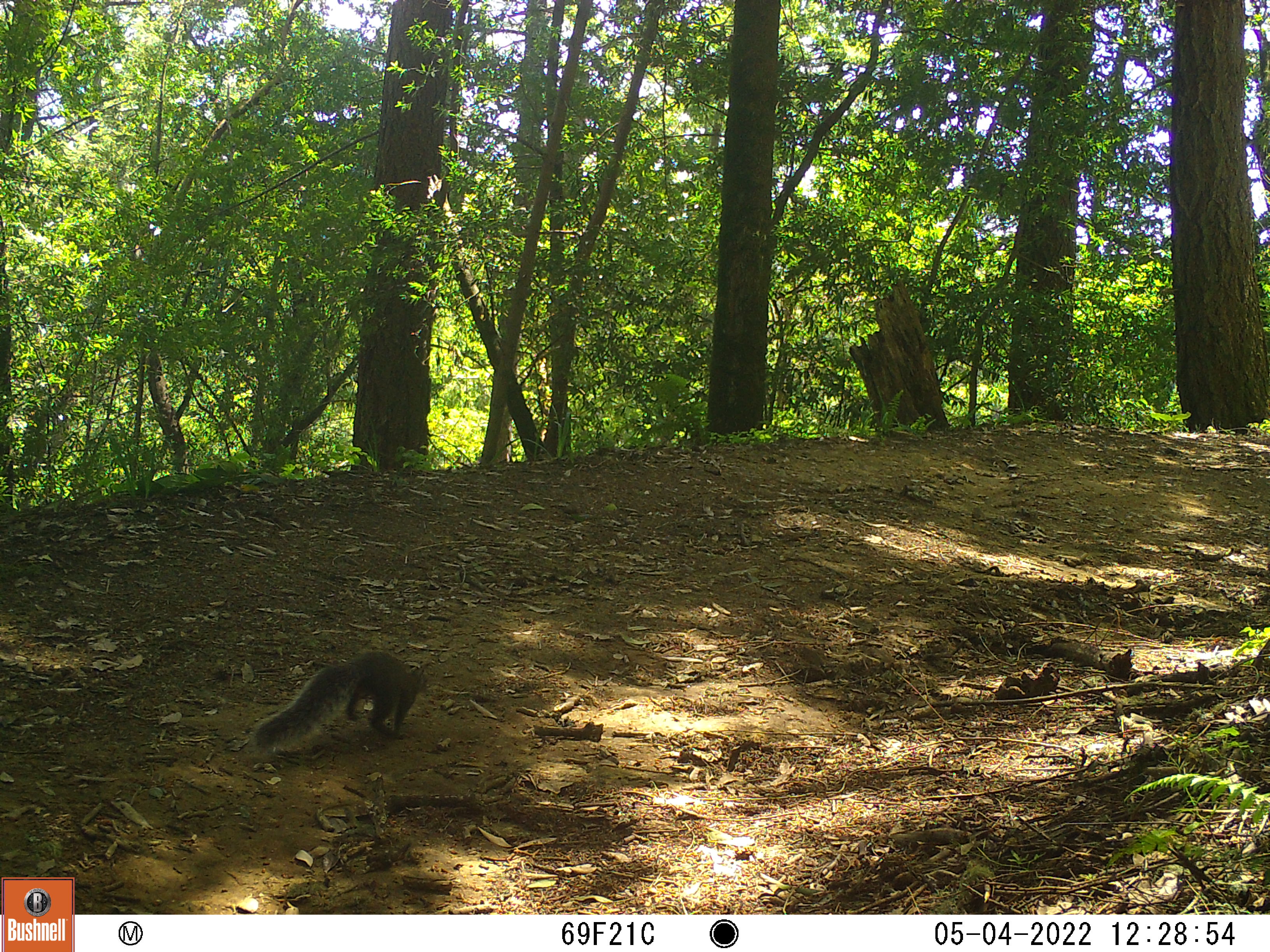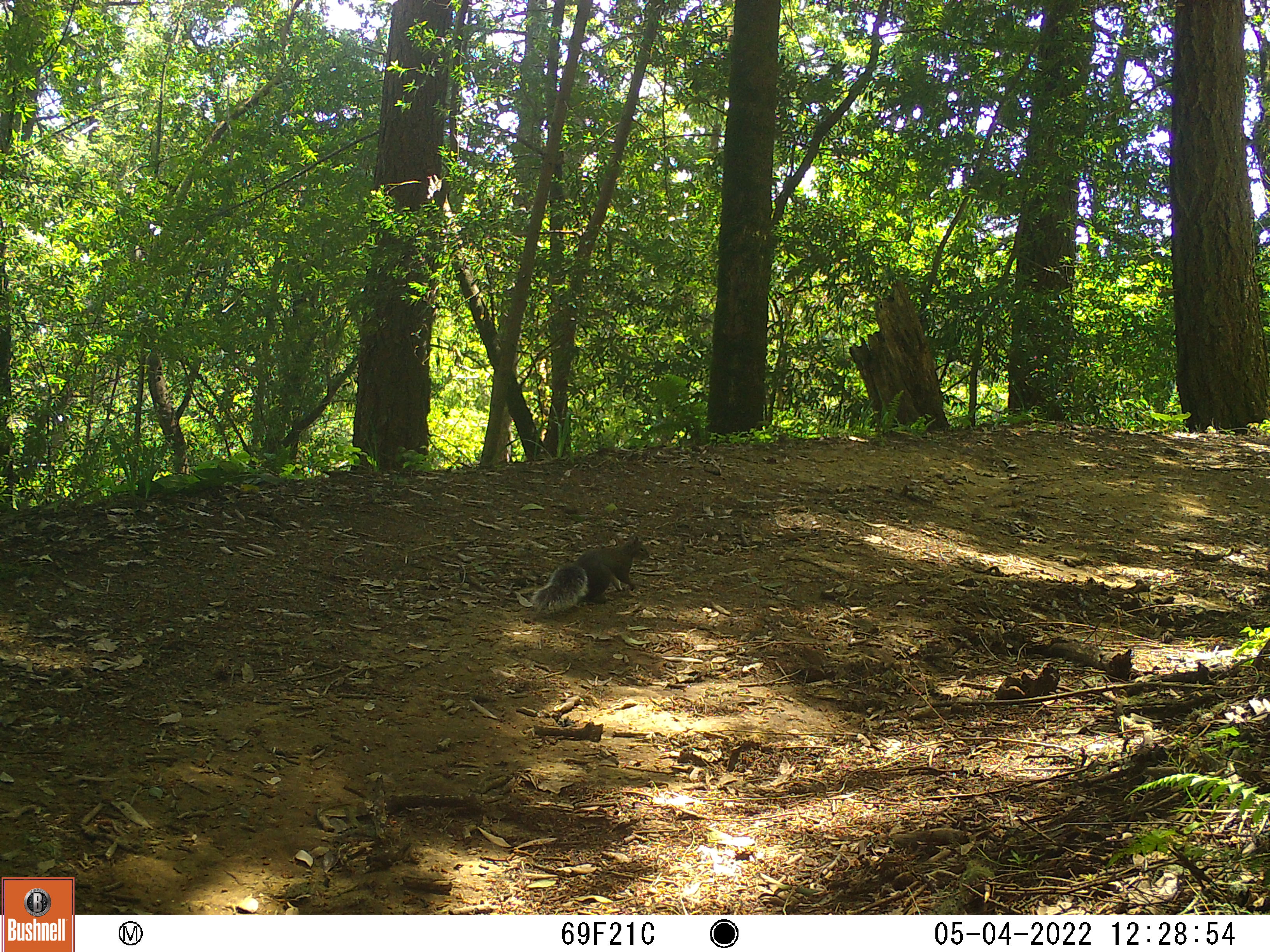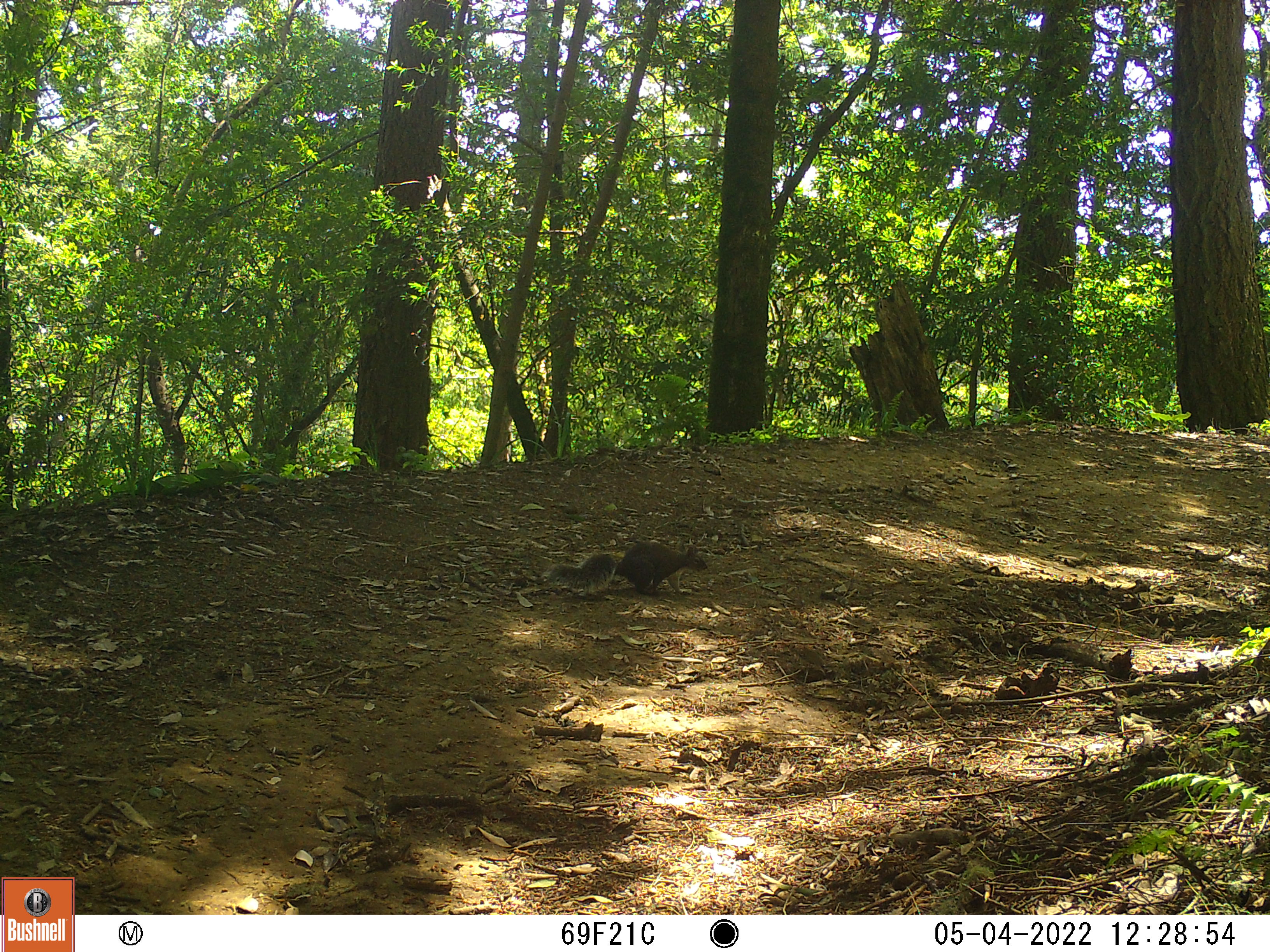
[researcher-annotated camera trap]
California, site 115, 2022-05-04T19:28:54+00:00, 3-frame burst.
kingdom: Animalia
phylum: Chordata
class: Mammalia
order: Rodentia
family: Sciuridae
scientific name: Sciuridae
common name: squirrel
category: unknown squirrel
Unknown squirrel (squirrel) (Sciuridae).